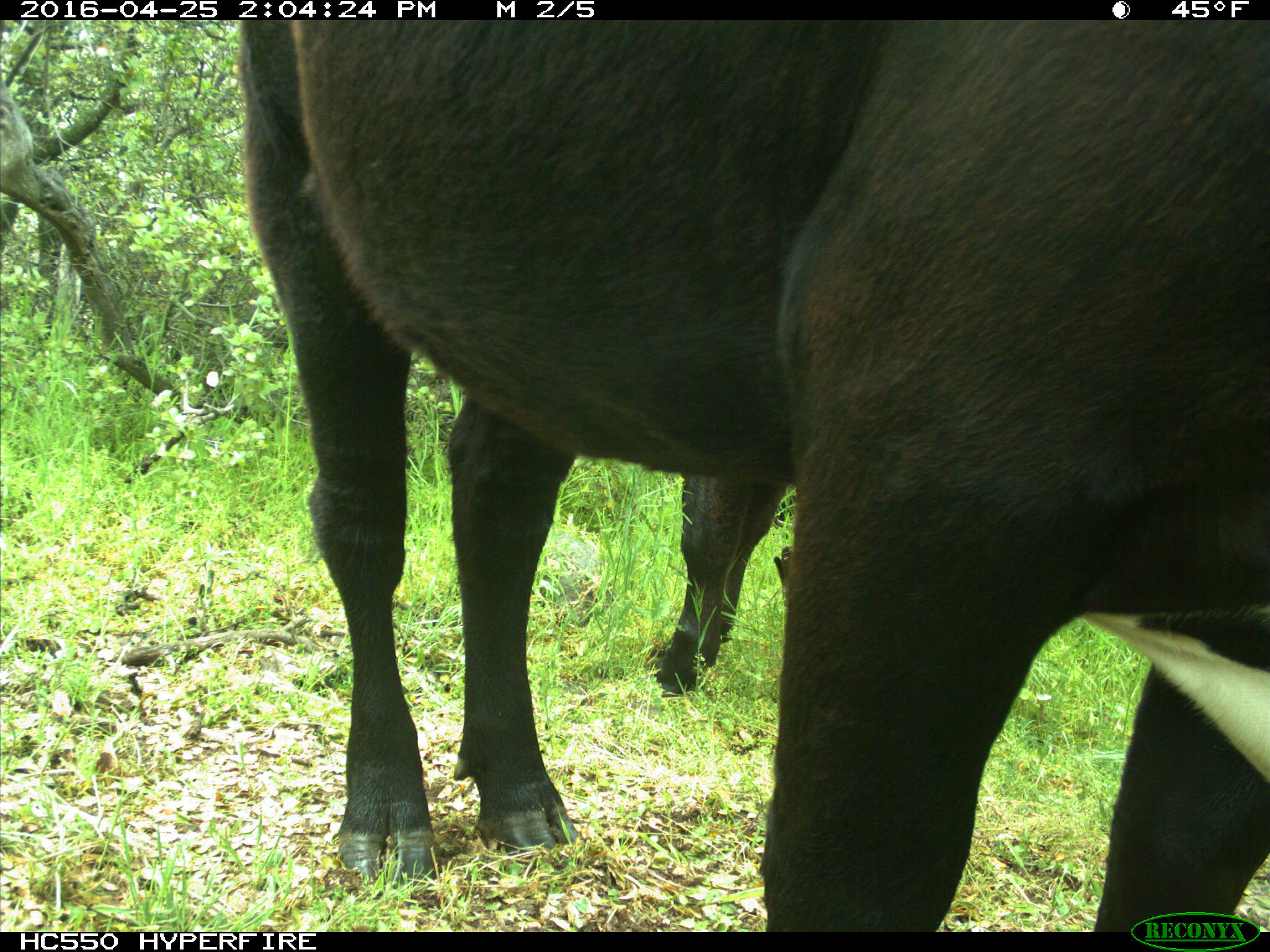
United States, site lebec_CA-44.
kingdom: Animalia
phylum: Chordata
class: Mammalia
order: Artiodactyla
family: Bovidae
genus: Bos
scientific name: Bos taurus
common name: domestic cow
Bos taurus (domestic cow).